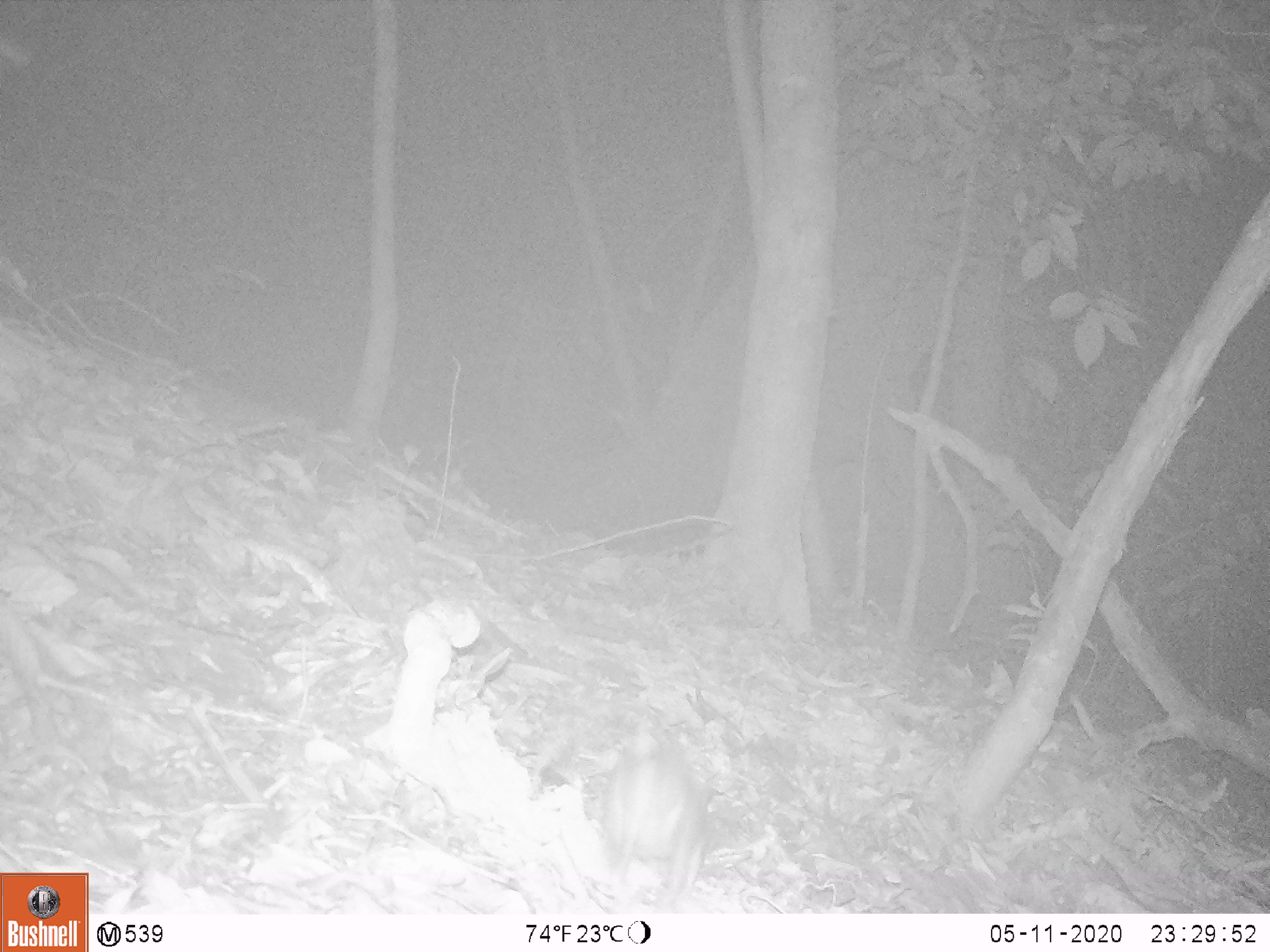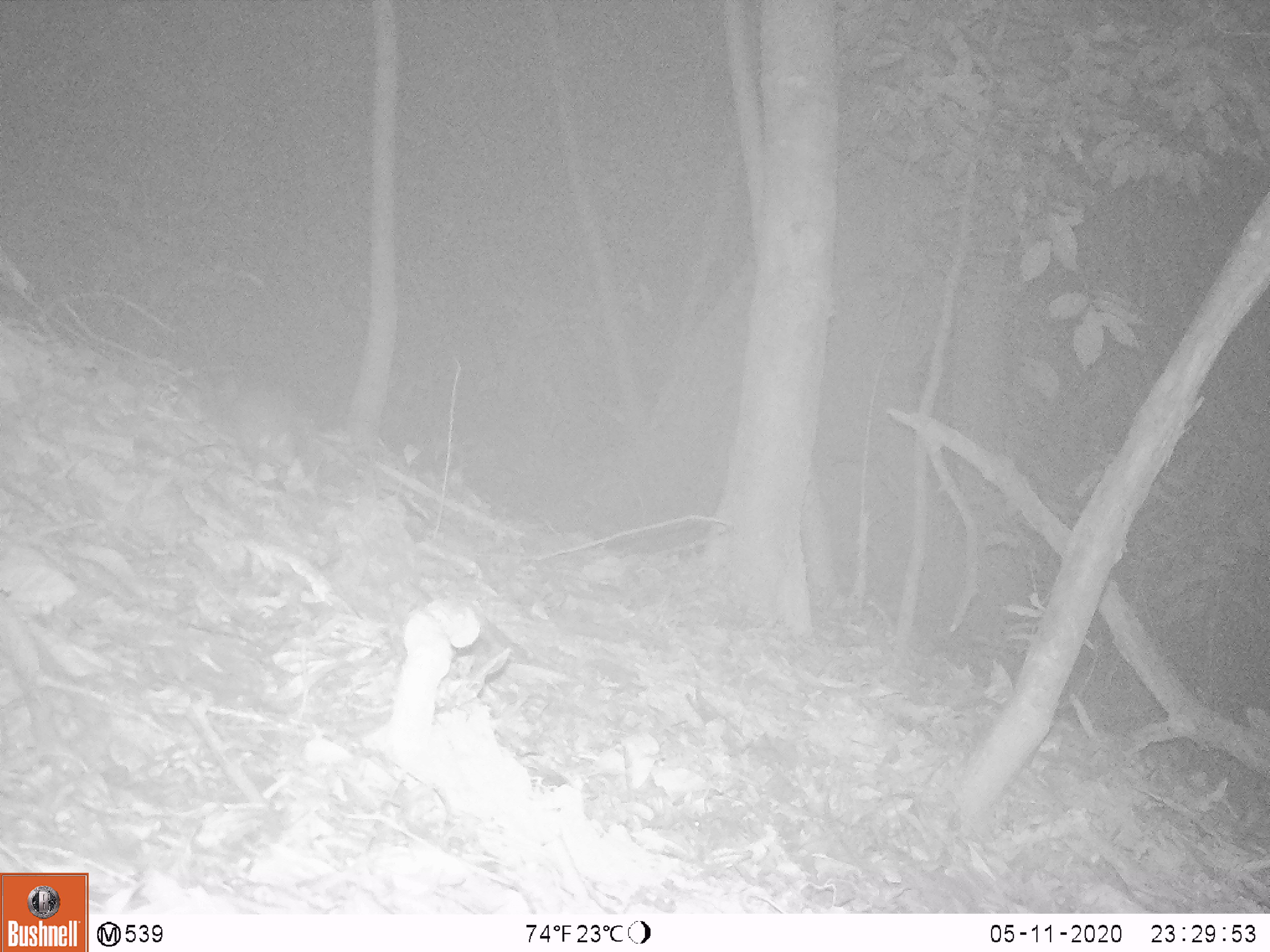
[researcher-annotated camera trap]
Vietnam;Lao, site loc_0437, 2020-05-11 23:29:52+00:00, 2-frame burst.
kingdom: Animalia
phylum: Chordata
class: Mammalia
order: Rodentia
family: Muridae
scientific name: Muridae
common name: old-world mice and rats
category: unidentified murid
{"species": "unidentified murid (old-world mice and rats) (Muridae)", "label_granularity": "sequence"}